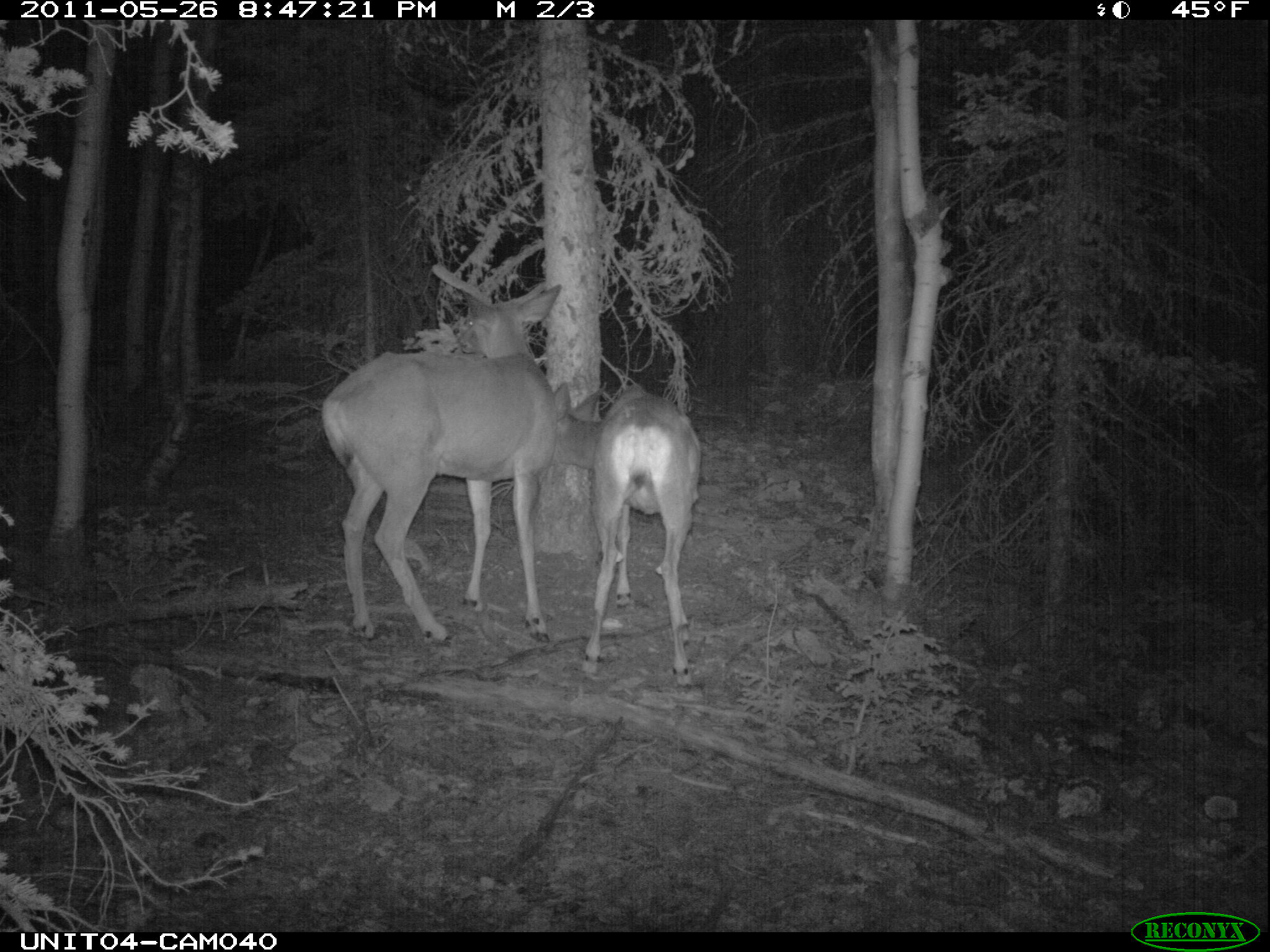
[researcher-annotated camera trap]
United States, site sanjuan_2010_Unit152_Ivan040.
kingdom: Animalia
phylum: Chordata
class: Mammalia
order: Artiodactyla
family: Cervidae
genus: Odocoileus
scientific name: Odocoileus hemionus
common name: mule deer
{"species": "Odocoileus hemionus (mule deer)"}